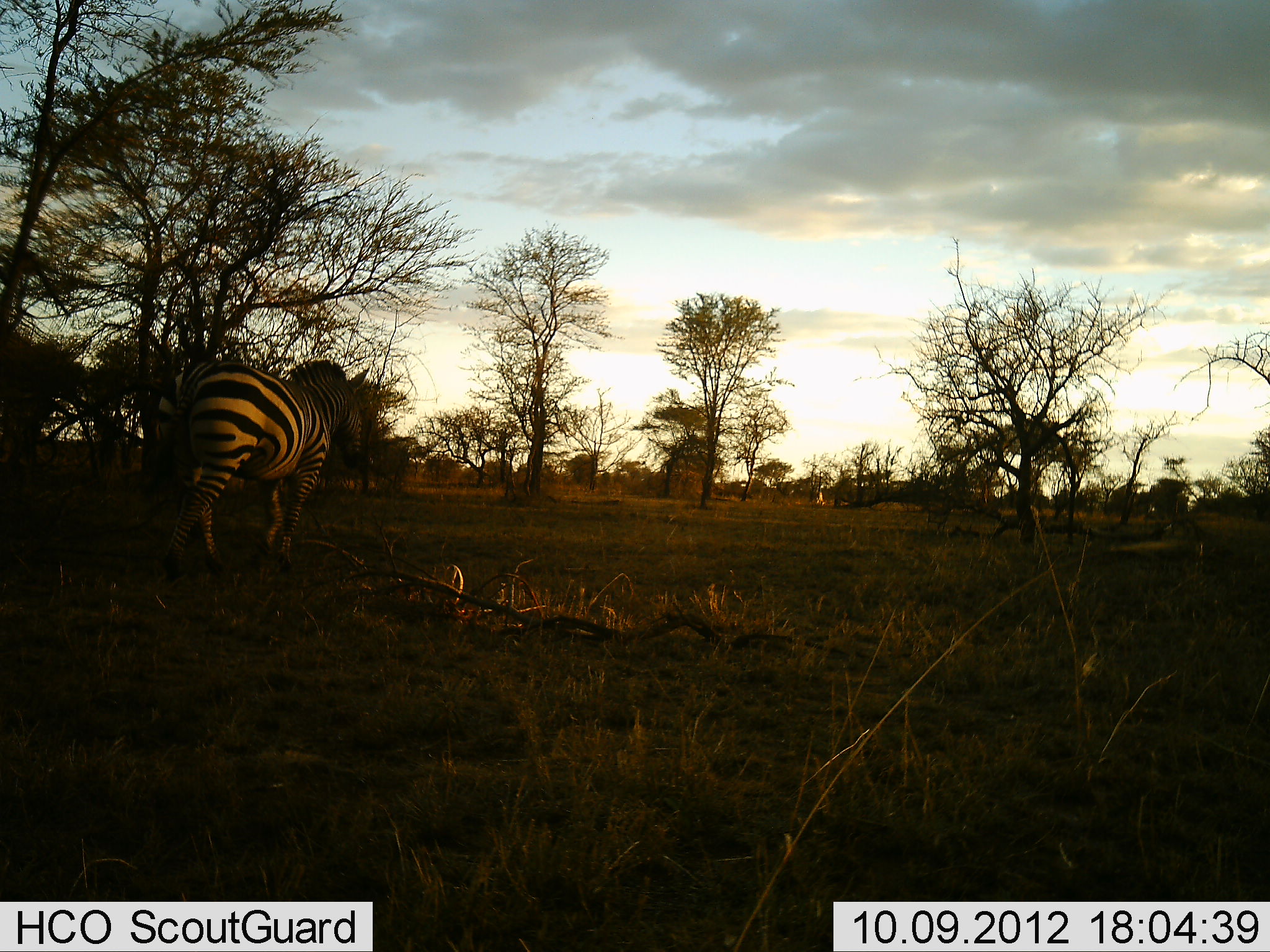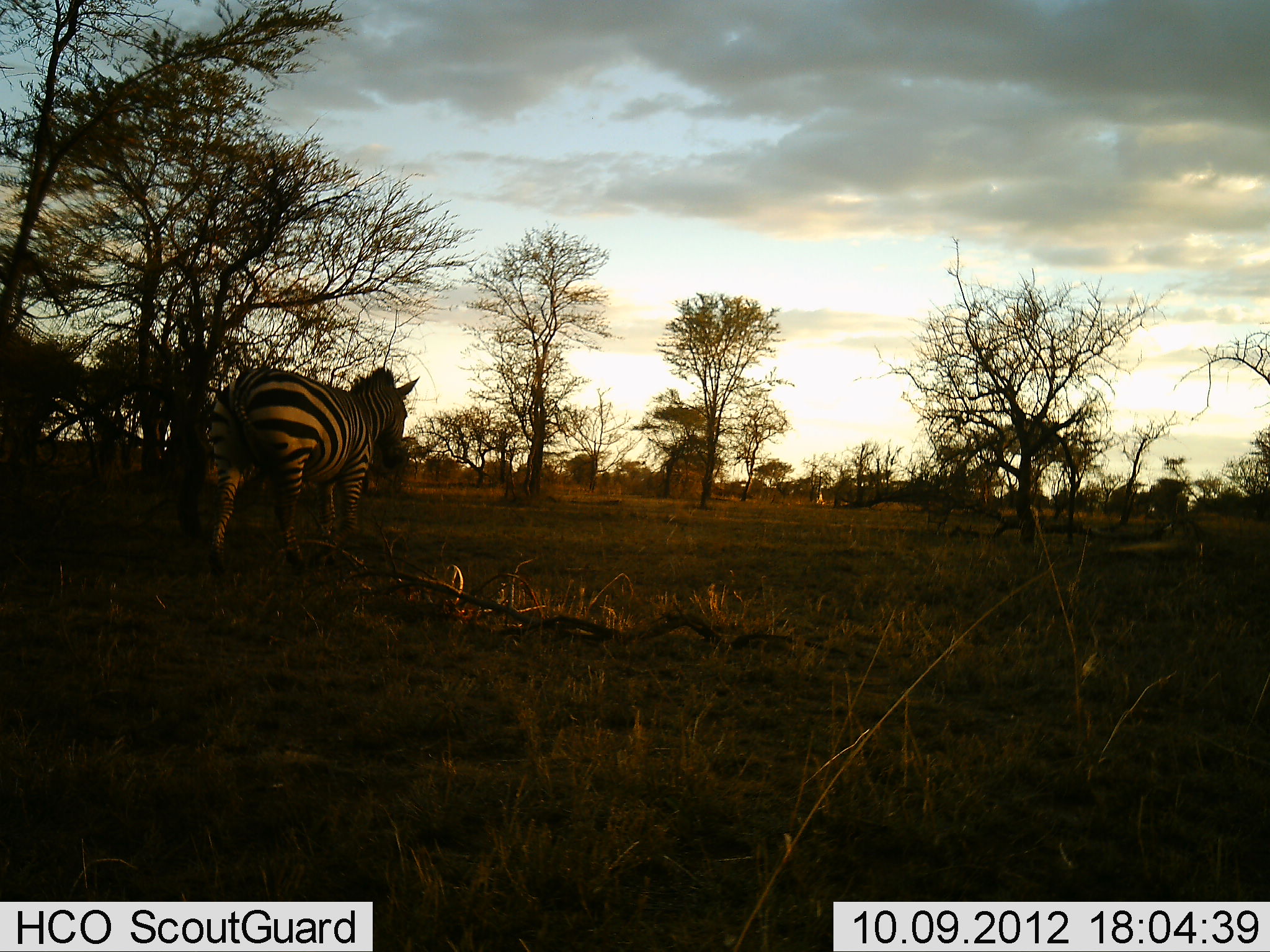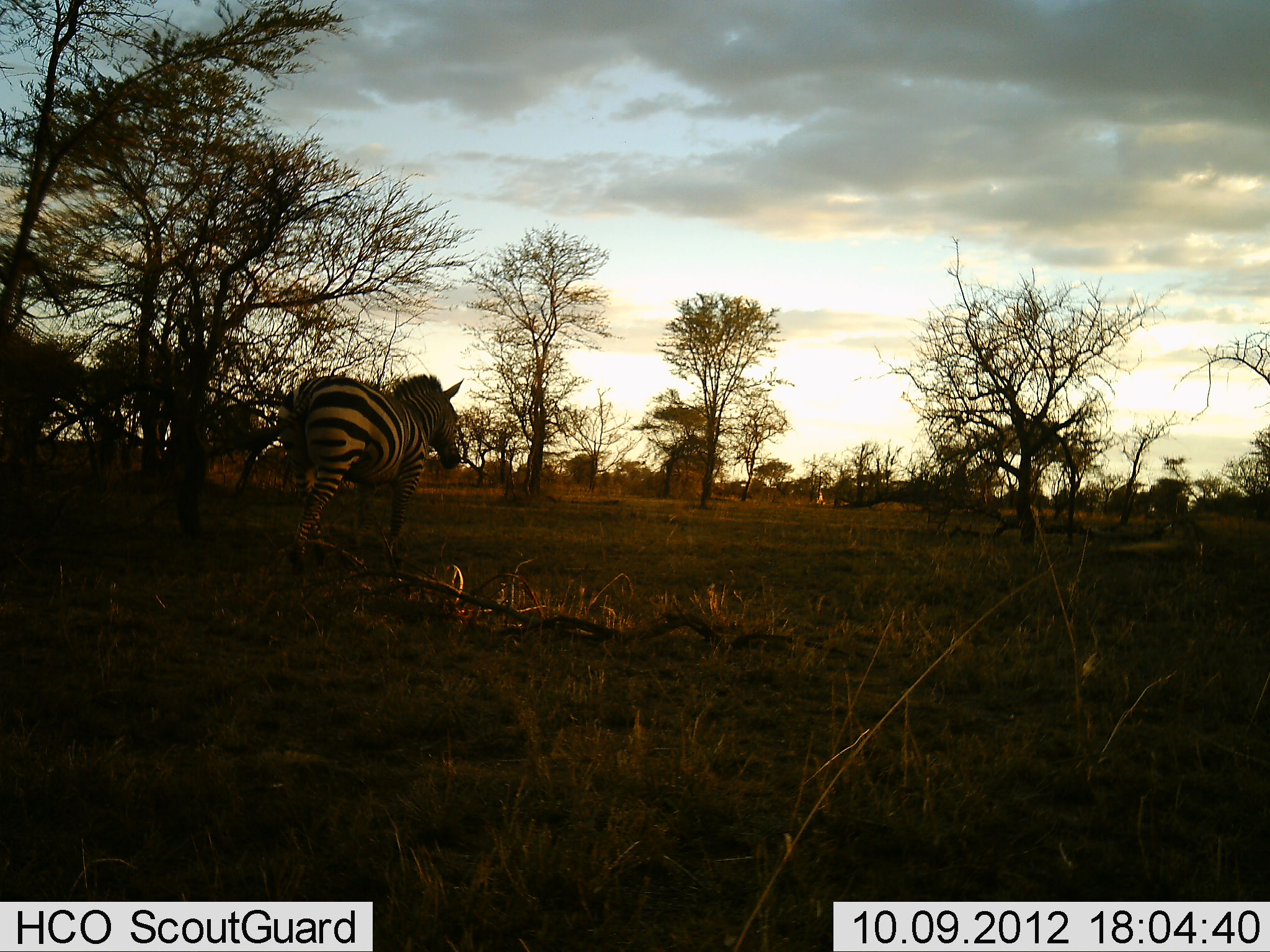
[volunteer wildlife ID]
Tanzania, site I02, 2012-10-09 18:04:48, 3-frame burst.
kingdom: Animalia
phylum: Chordata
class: Mammalia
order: Perissodactyla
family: Equidae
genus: Equus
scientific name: Equus quagga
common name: plains zebra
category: zebra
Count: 1.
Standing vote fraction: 0%.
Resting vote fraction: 0%.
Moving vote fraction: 100%.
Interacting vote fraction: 0%.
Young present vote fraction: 0%.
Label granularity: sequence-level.